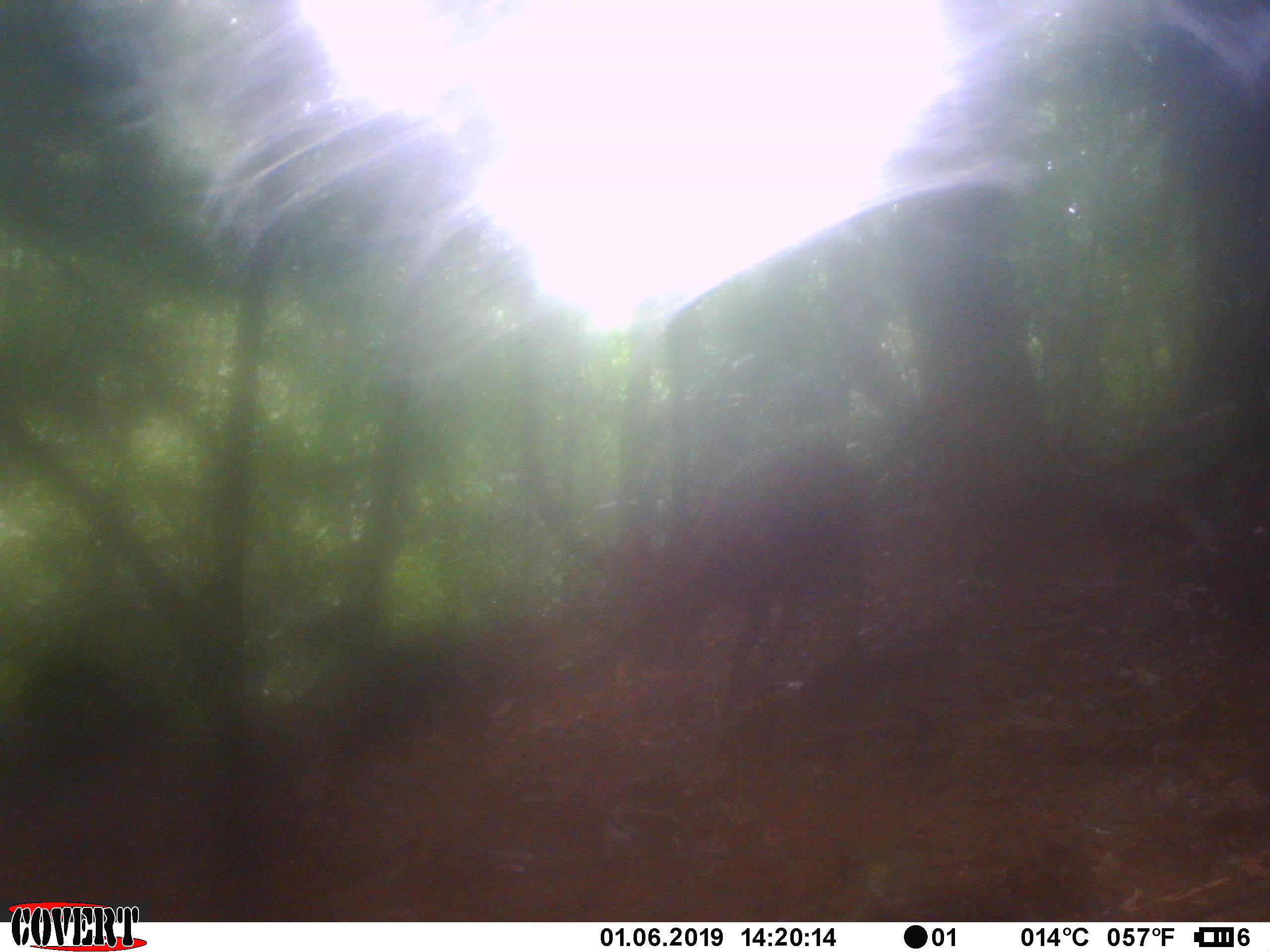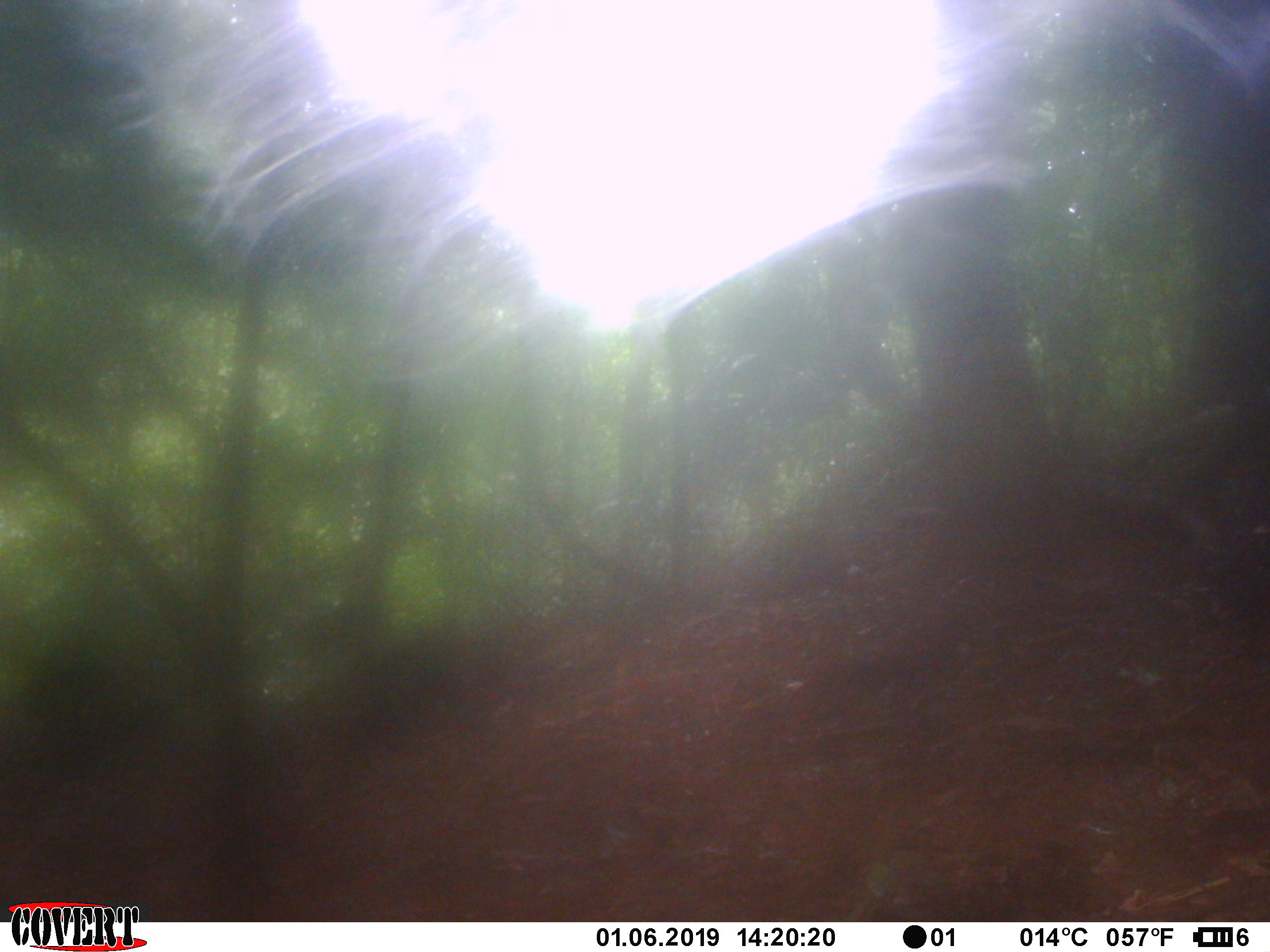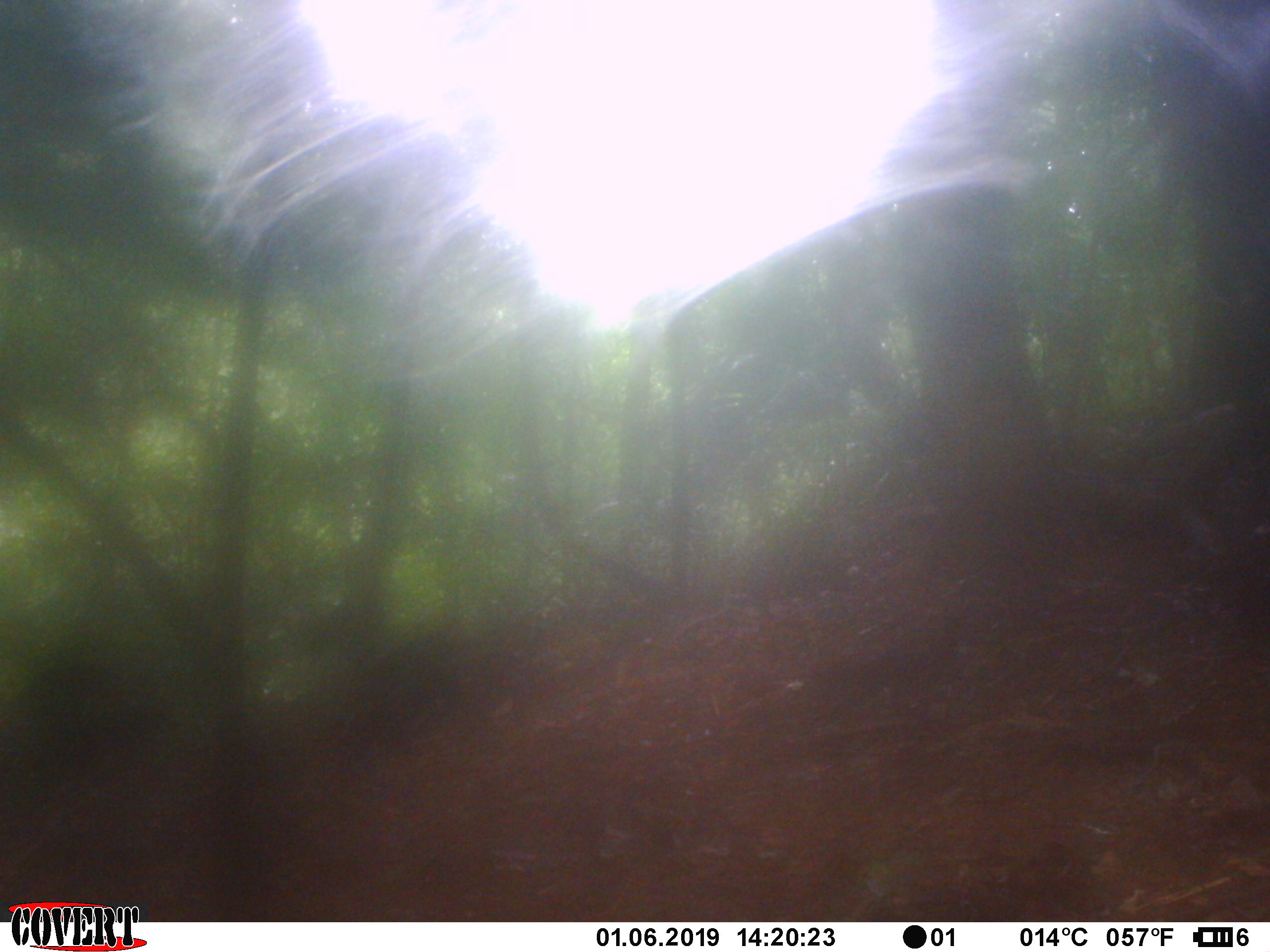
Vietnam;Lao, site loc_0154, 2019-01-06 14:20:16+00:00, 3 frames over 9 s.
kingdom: Animalia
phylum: Chordata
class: Mammalia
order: Artiodactyla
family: Cervidae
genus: Muntiacus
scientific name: Muntiacus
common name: muntjacs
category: unidentified muntjac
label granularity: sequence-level